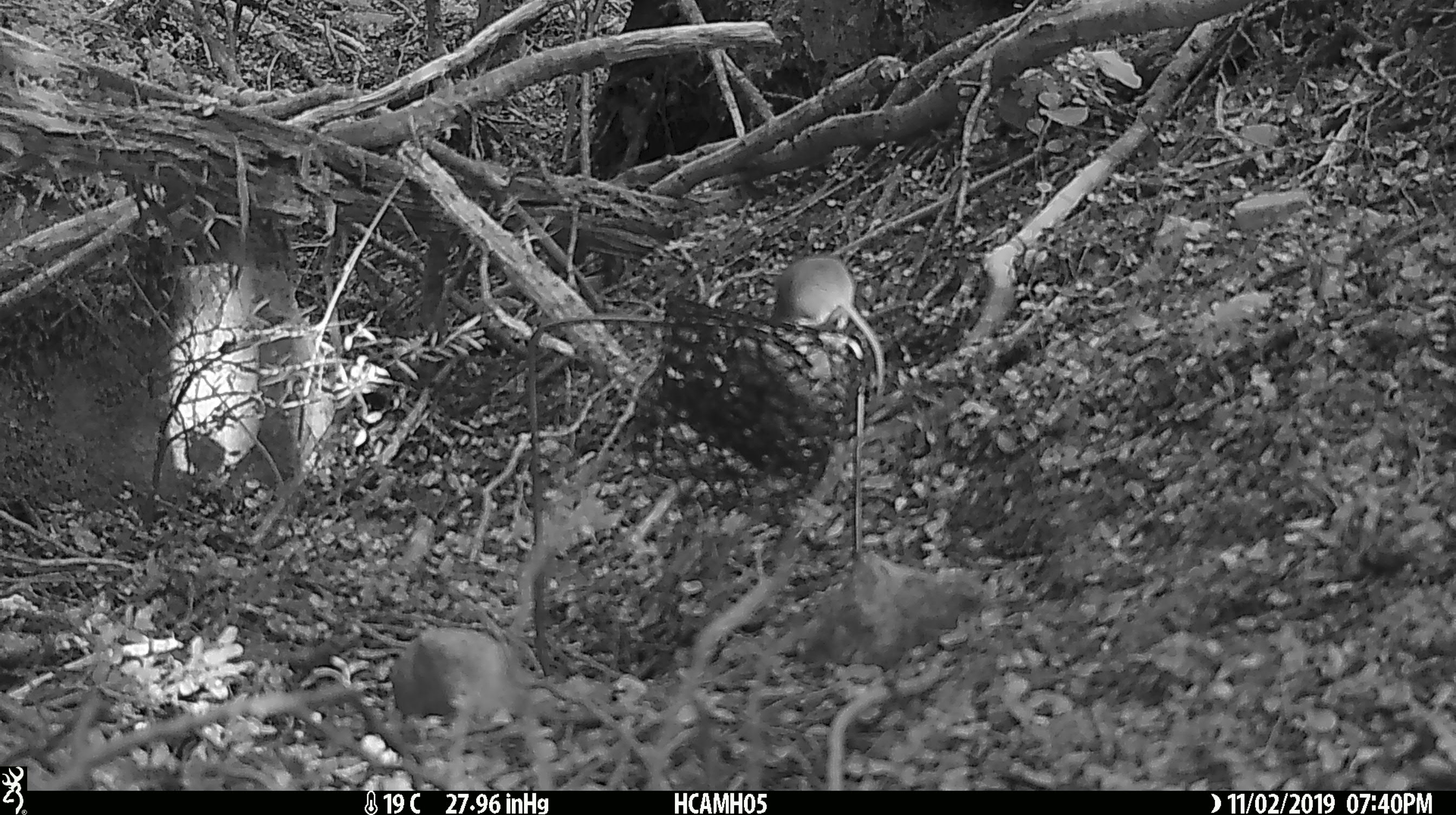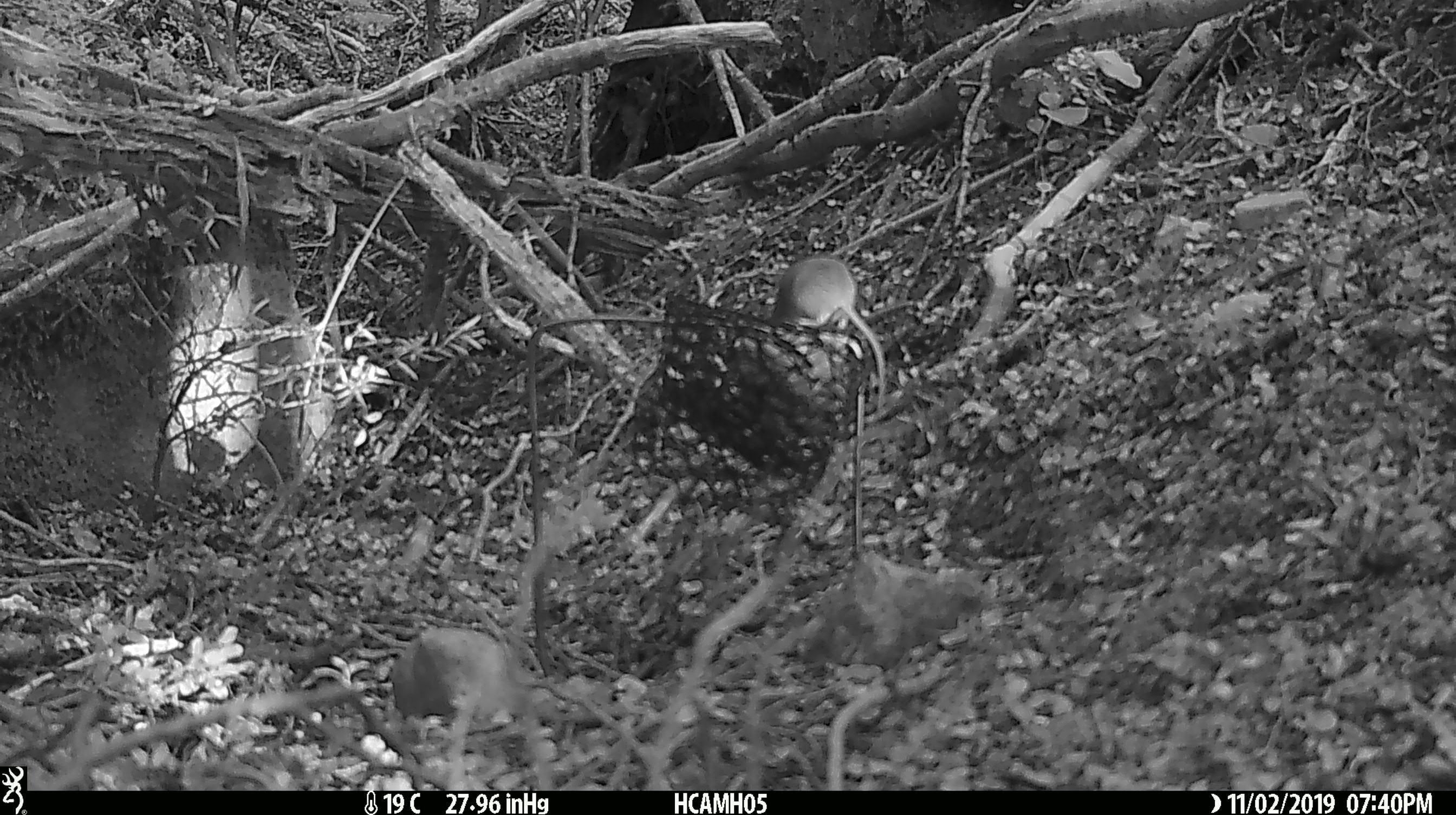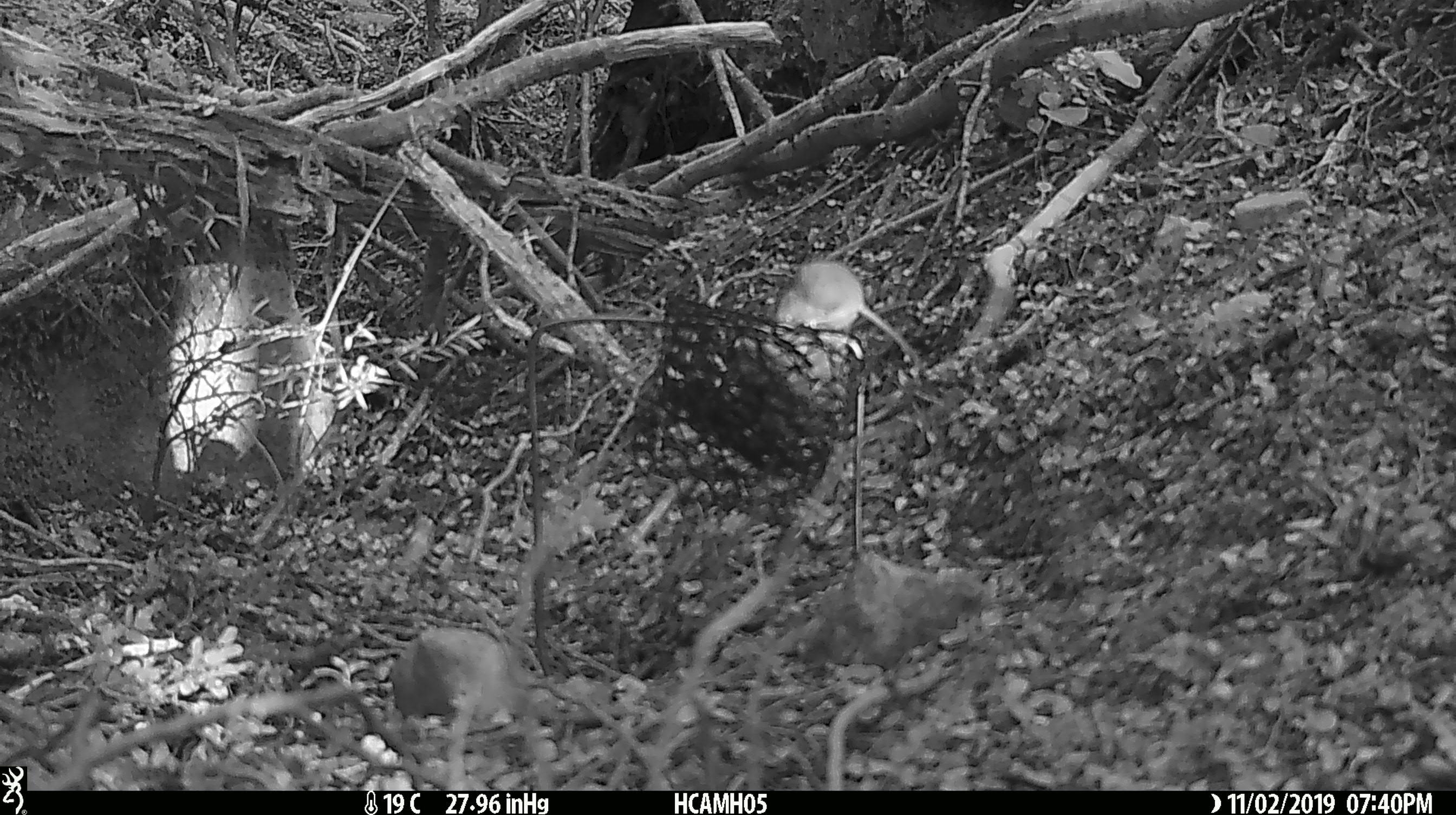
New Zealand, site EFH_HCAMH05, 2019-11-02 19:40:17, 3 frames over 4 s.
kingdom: Animalia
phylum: Chordata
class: Mammalia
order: Rodentia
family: Muridae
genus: Mus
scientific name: Mus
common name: mouse